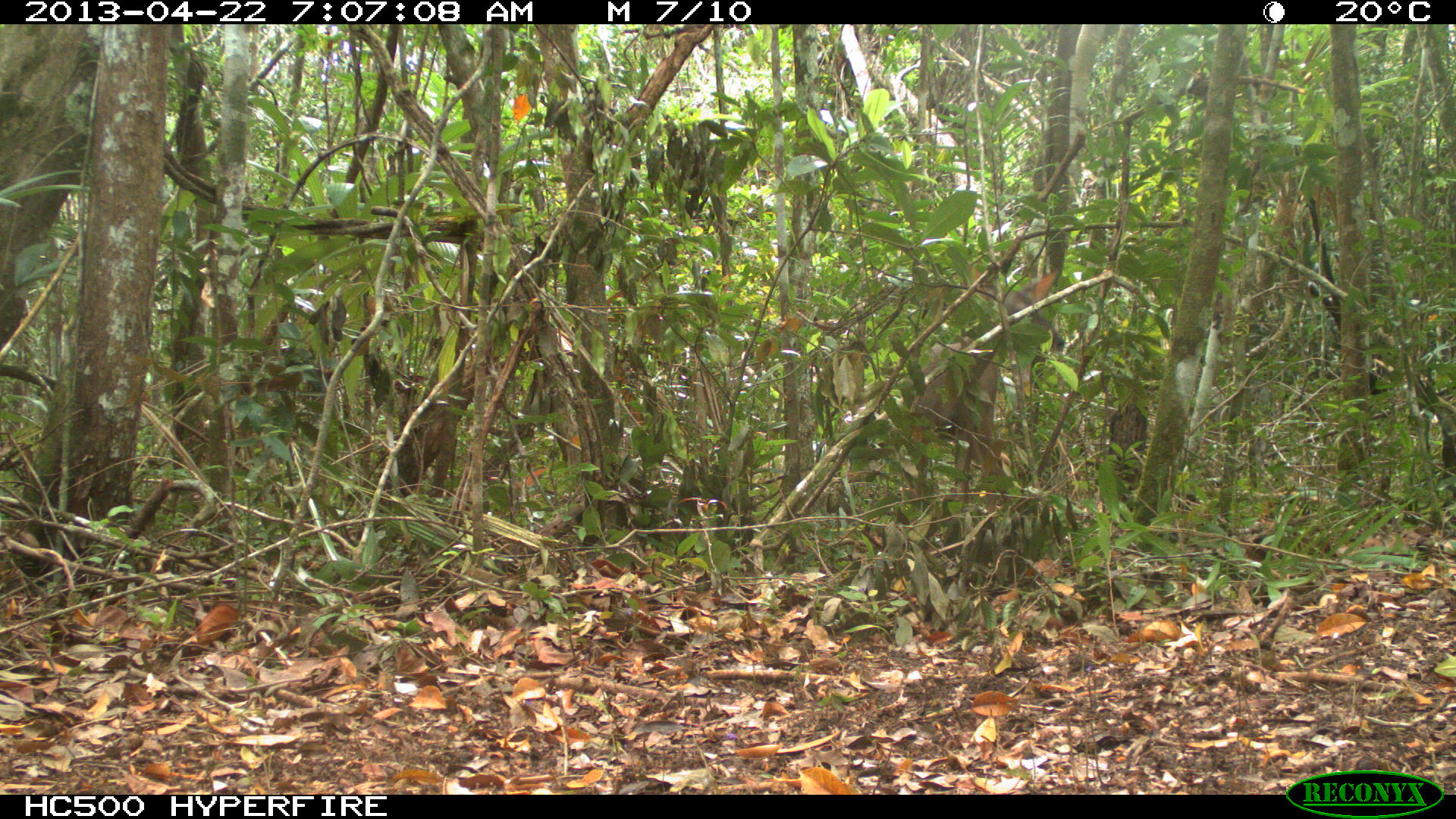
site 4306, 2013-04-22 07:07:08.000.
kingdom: Animalia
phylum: Chordata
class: Mammalia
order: Artiodactyla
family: Cervidae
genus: Odocoileus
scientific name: Odocoileus virginianus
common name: white-tailed deer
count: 1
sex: female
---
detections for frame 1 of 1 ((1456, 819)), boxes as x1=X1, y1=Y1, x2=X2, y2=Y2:
odocoileus virginianus: x1=908, y1=269, x2=1063, y2=507